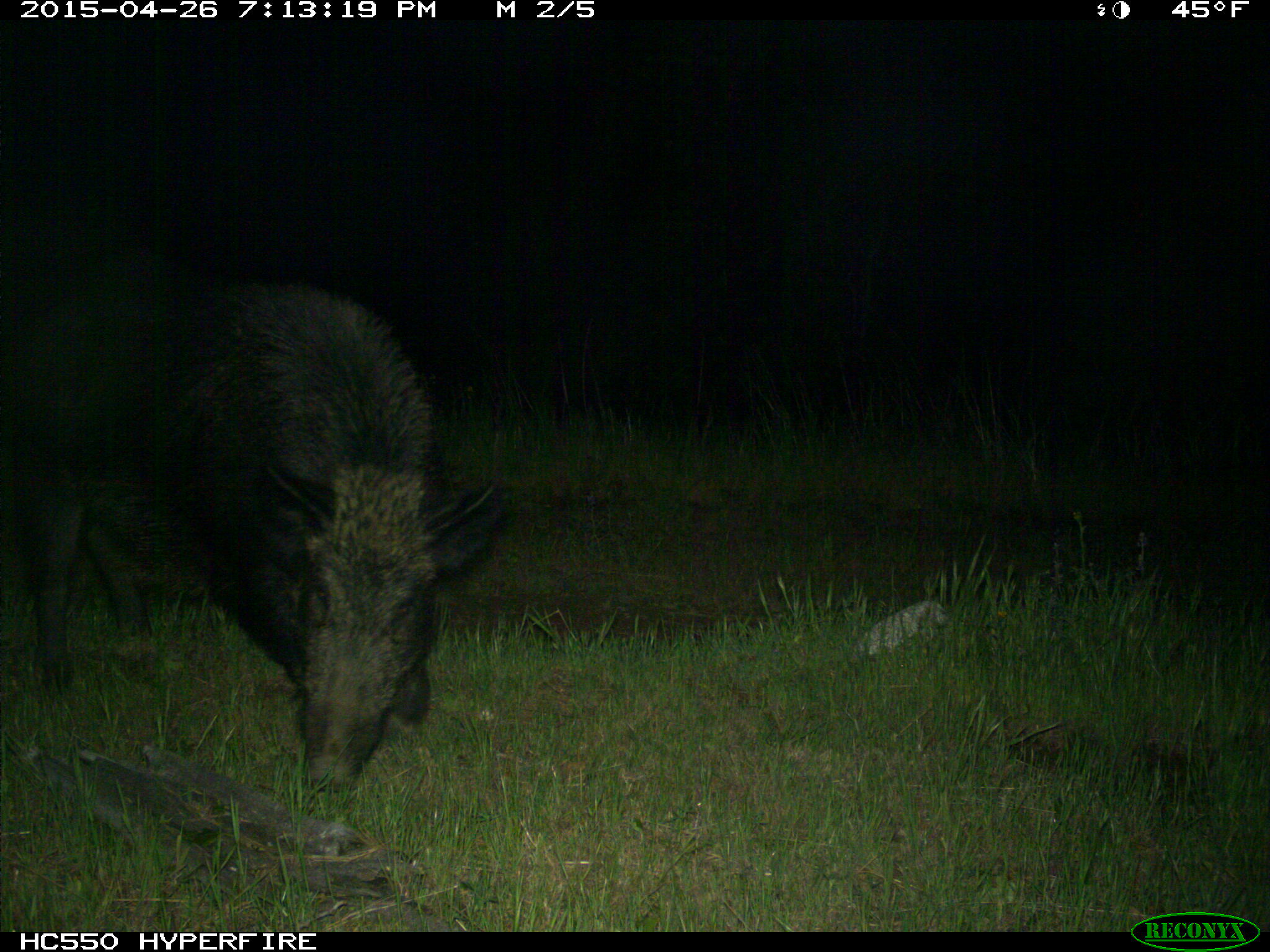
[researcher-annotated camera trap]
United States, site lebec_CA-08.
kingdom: Animalia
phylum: Chordata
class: Mammalia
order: Artiodactyla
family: Suidae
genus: Sus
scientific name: Sus scrofa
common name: wild boar